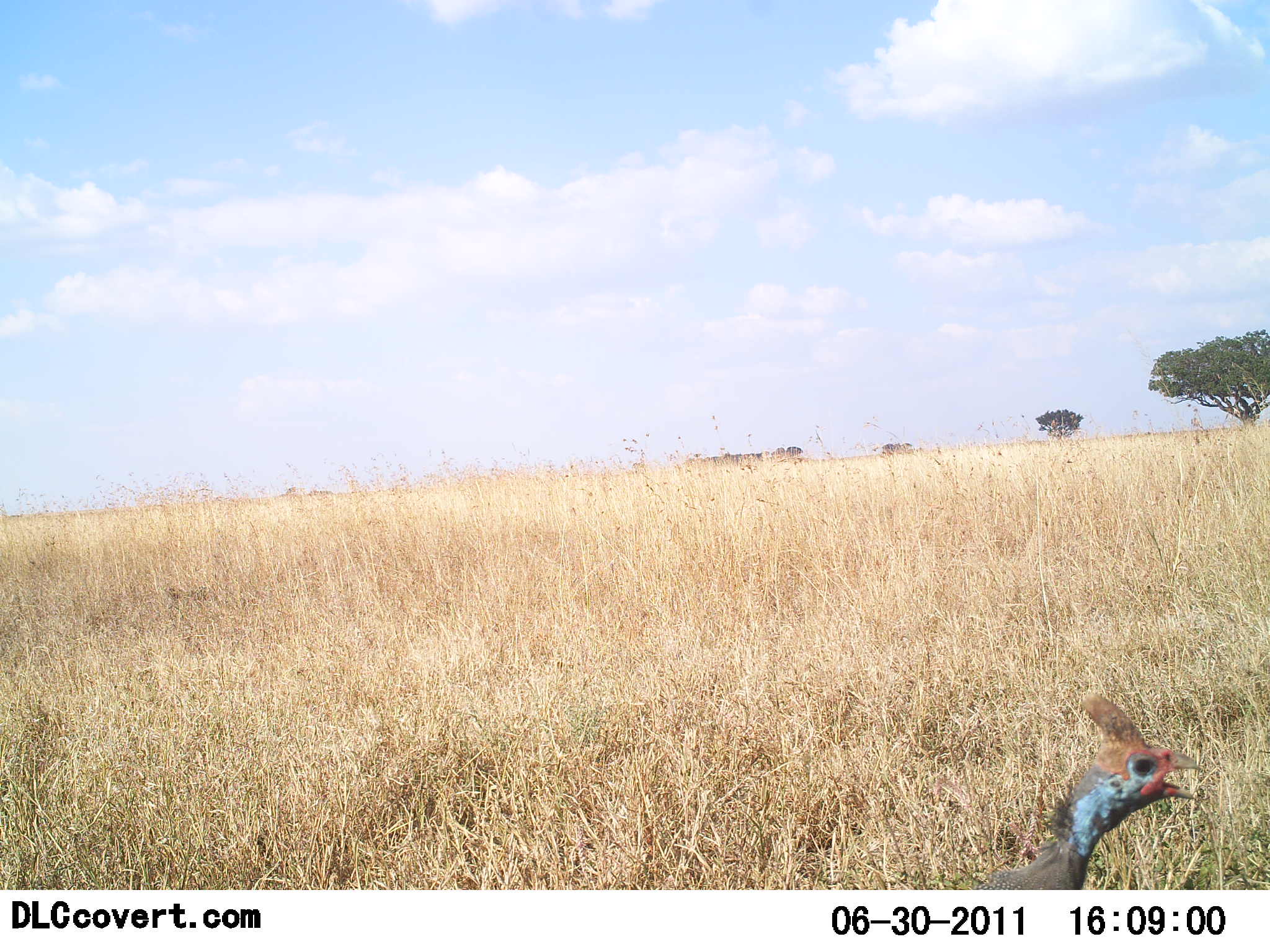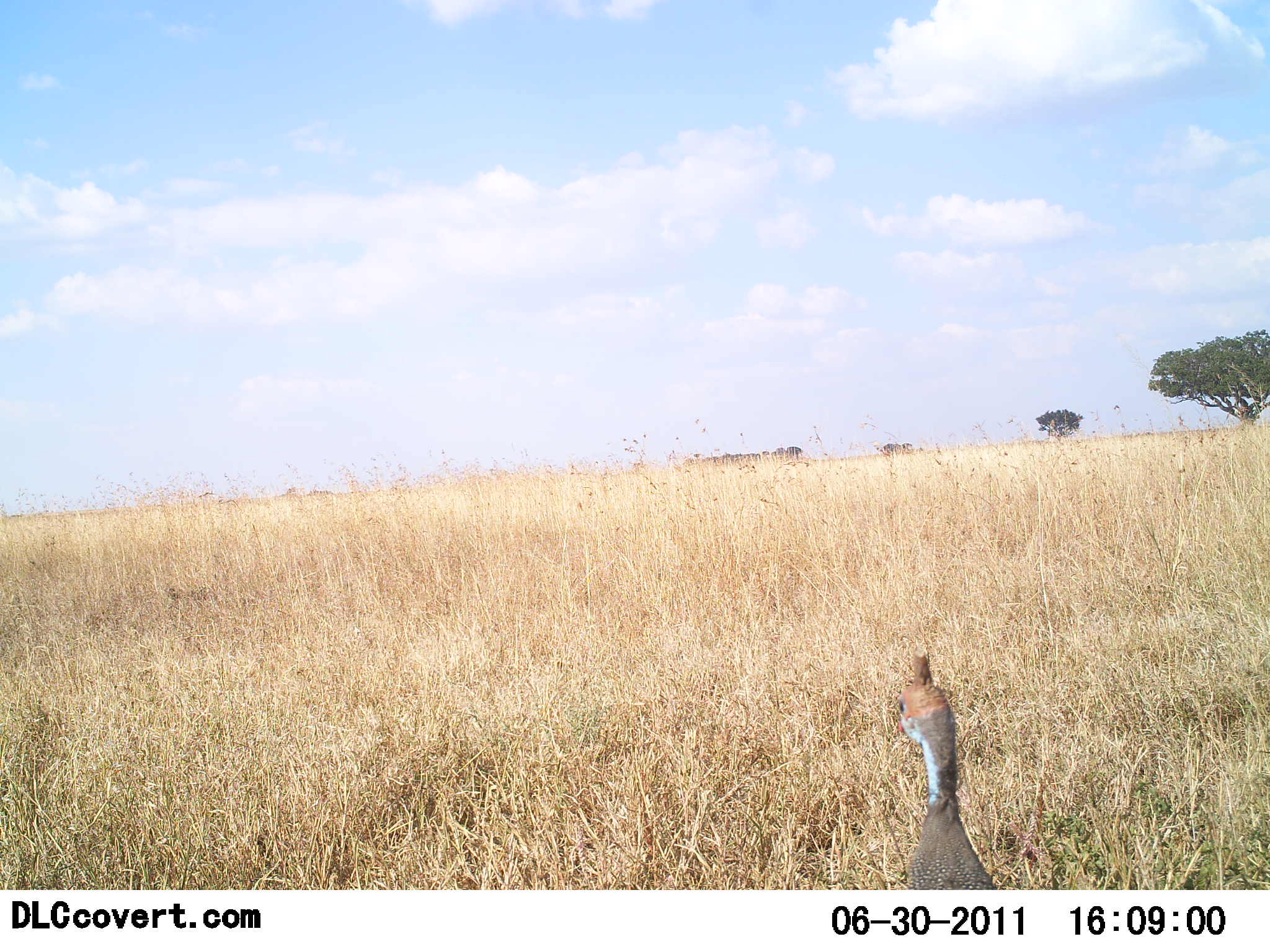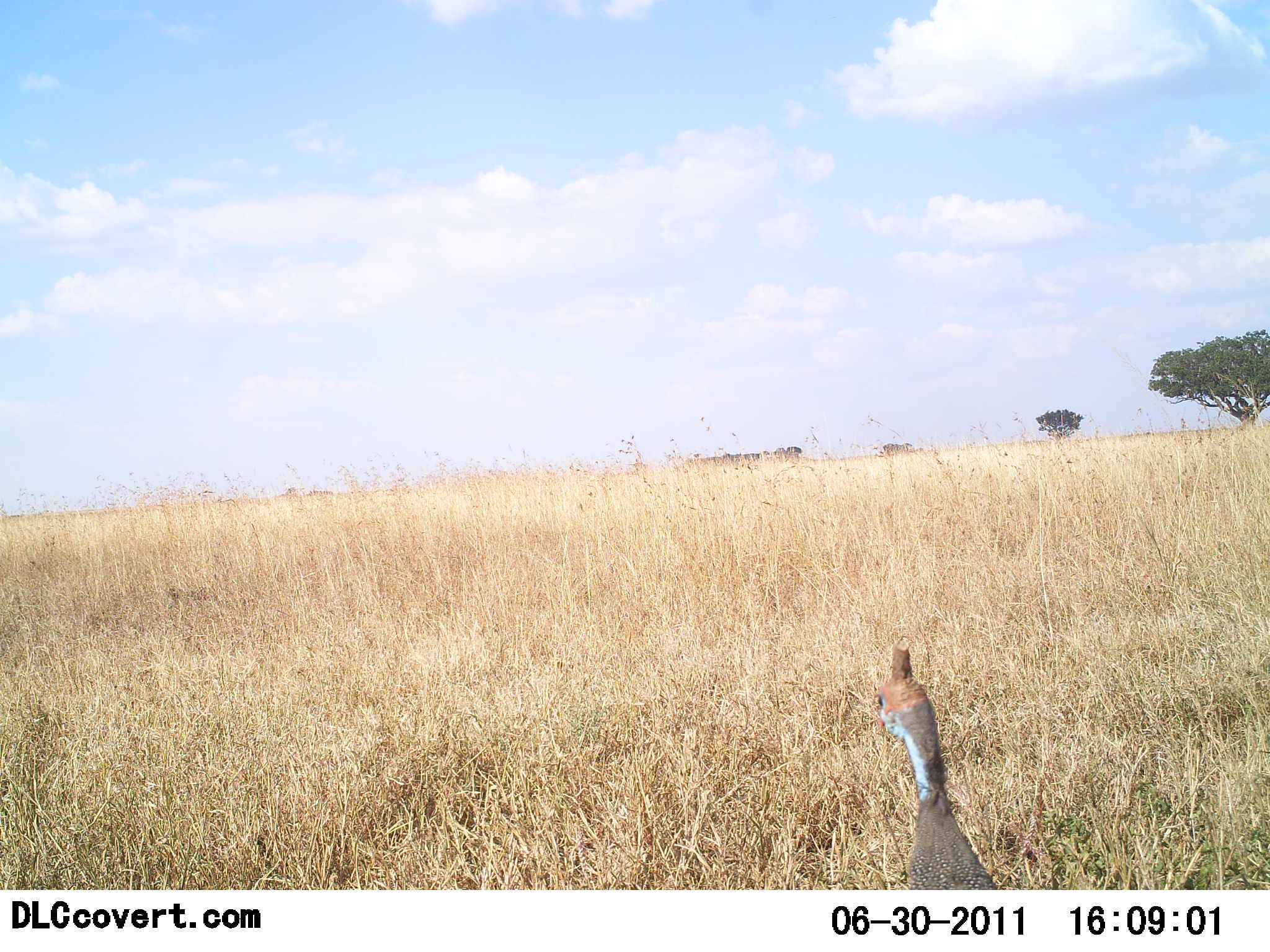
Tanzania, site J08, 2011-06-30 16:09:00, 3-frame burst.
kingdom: Animalia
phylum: Chordata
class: Aves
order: Galliformes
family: Numididae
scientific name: Numididae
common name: guinea fowl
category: guineafowl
Guineafowl (guinea fowl) (Numididae), count 1. Behavior (volunteer vote fractions): standing 77%, resting 0%, moving 15%, interacting 8%. Young present (vote fraction): 0%. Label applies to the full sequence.